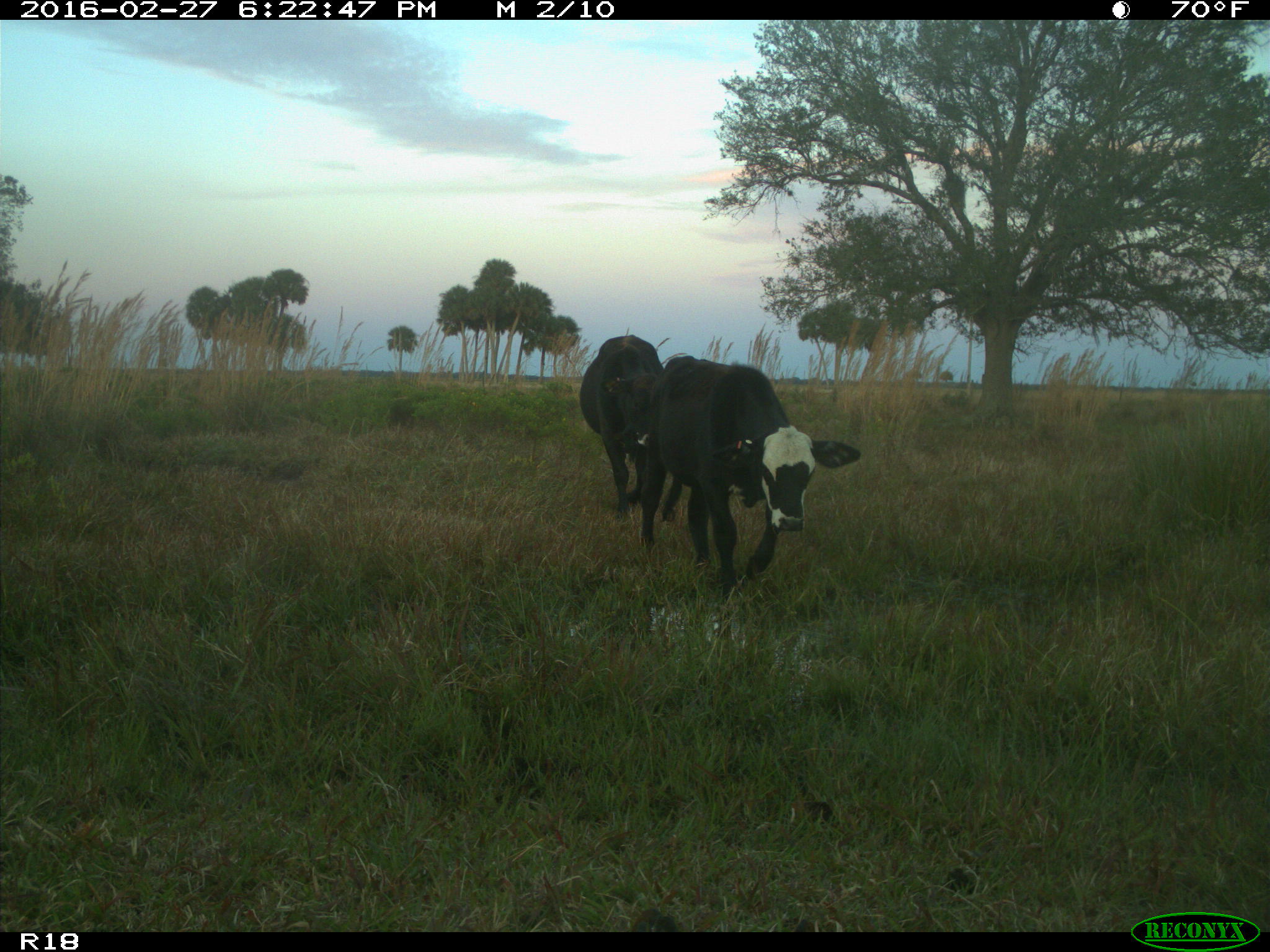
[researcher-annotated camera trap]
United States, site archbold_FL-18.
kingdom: Animalia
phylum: Chordata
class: Mammalia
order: Artiodactyla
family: Bovidae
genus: Bos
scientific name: Bos taurus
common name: domestic cow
Bos taurus (domestic cow).